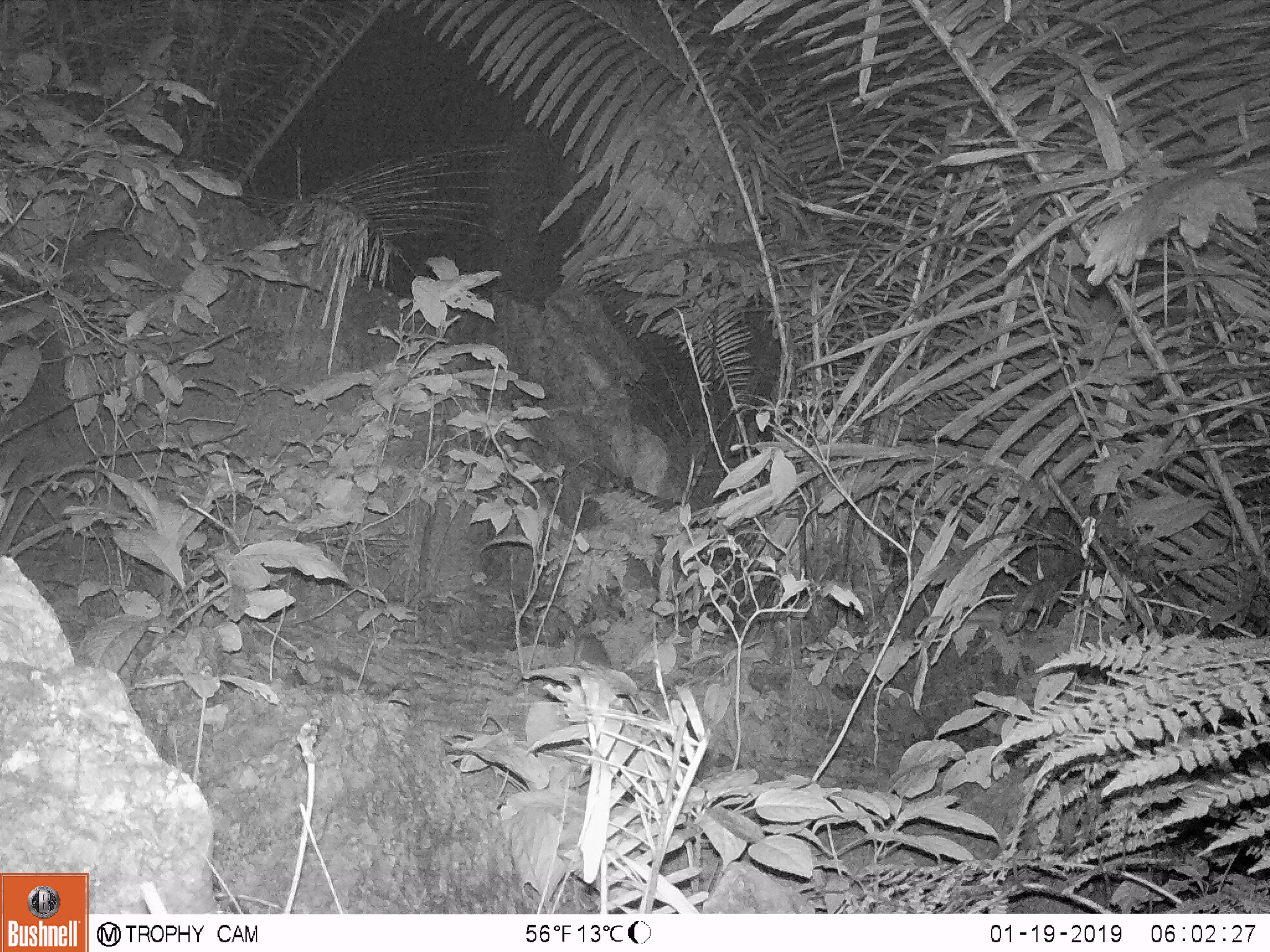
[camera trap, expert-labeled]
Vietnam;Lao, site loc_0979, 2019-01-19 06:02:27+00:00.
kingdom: Animalia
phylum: Chordata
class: Mammalia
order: Rodentia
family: Muridae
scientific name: Muridae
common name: old-world mice and rats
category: unidentified murid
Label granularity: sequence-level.